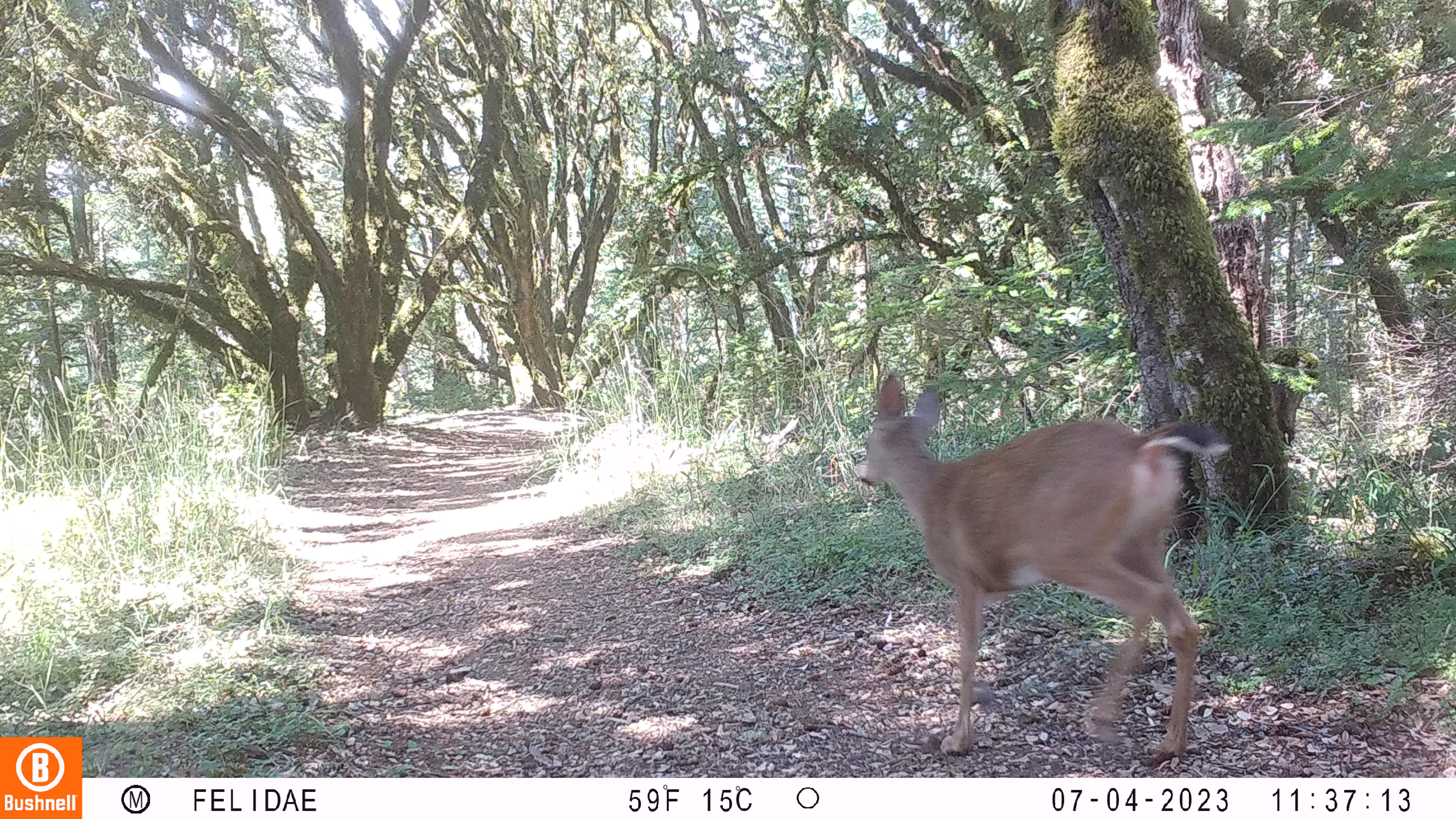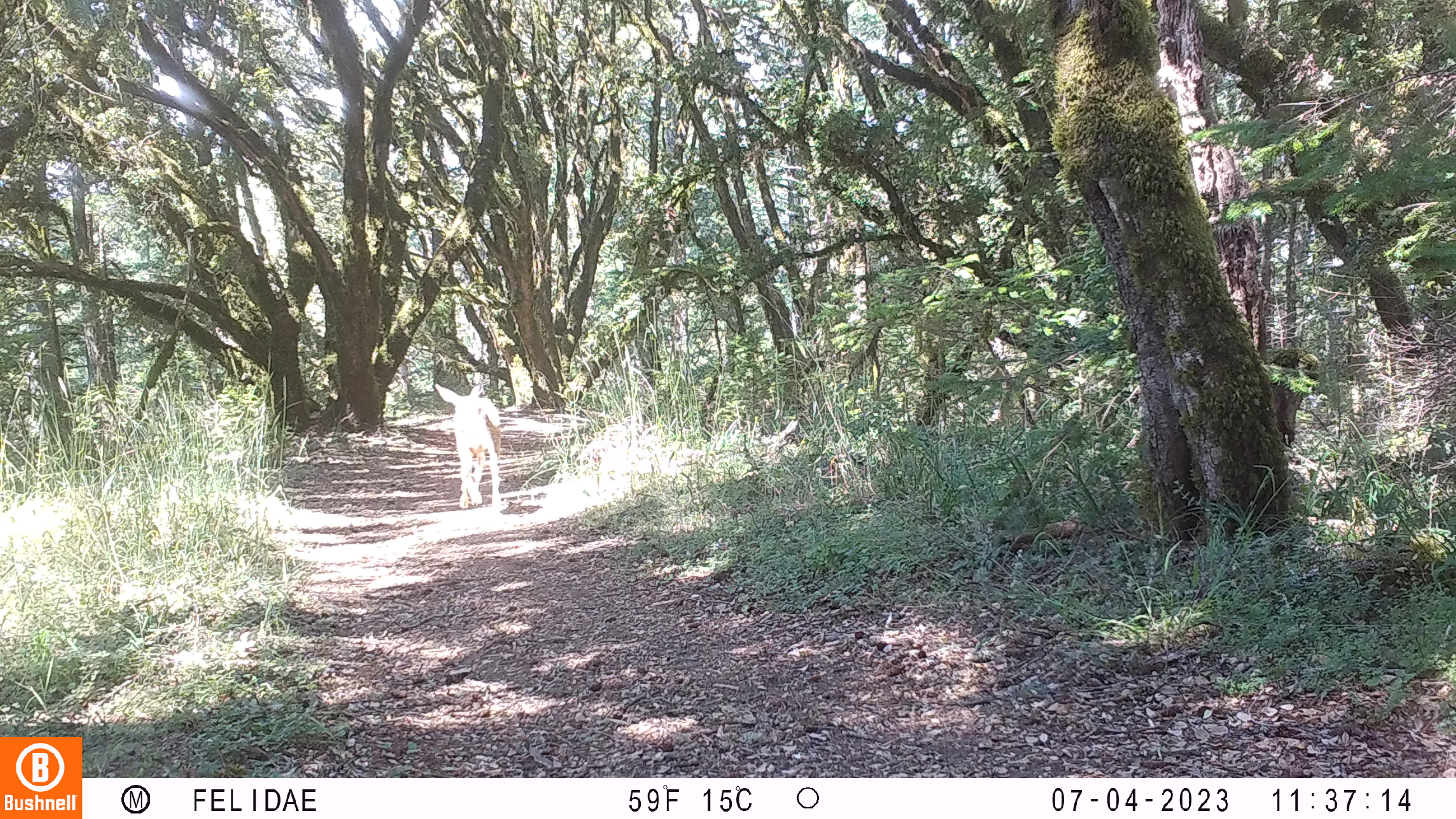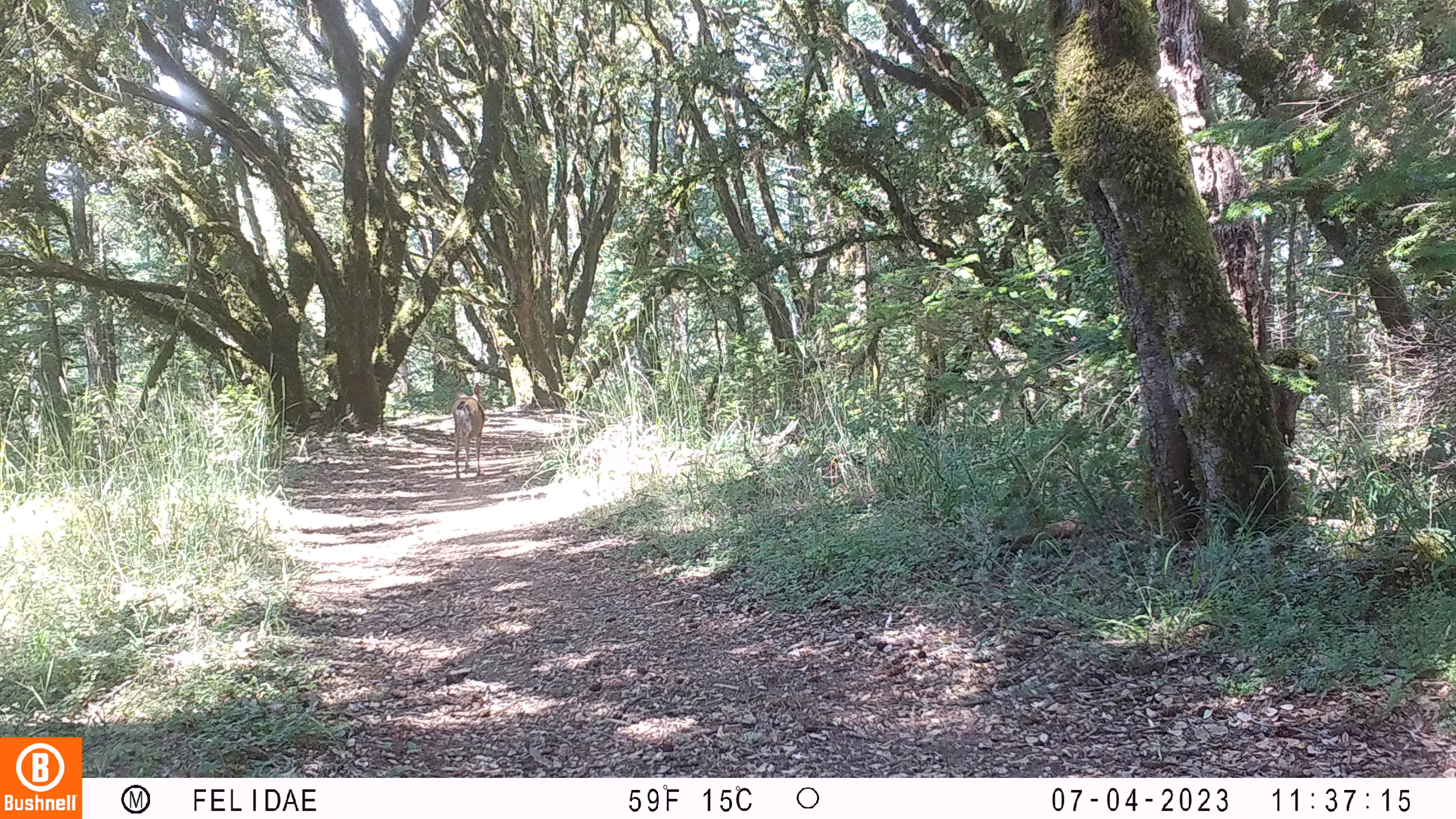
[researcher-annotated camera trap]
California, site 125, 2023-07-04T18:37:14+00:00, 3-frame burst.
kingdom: Animalia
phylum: Chordata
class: Mammalia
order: Artiodactyla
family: Cervidae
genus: Odocoileus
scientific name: Odocoileus hemionus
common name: mule deer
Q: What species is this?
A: Mule deer (Odocoileus hemionus).